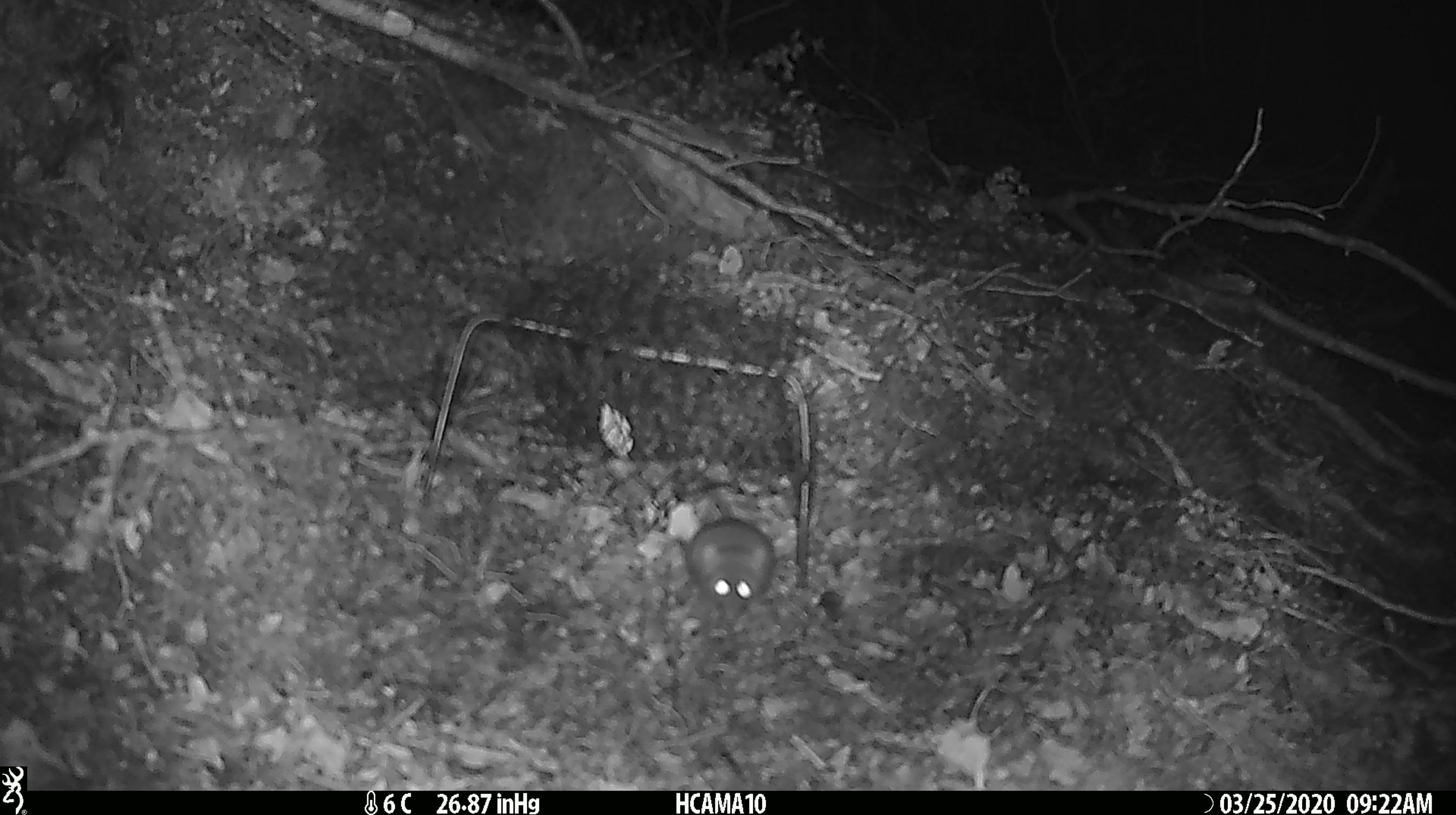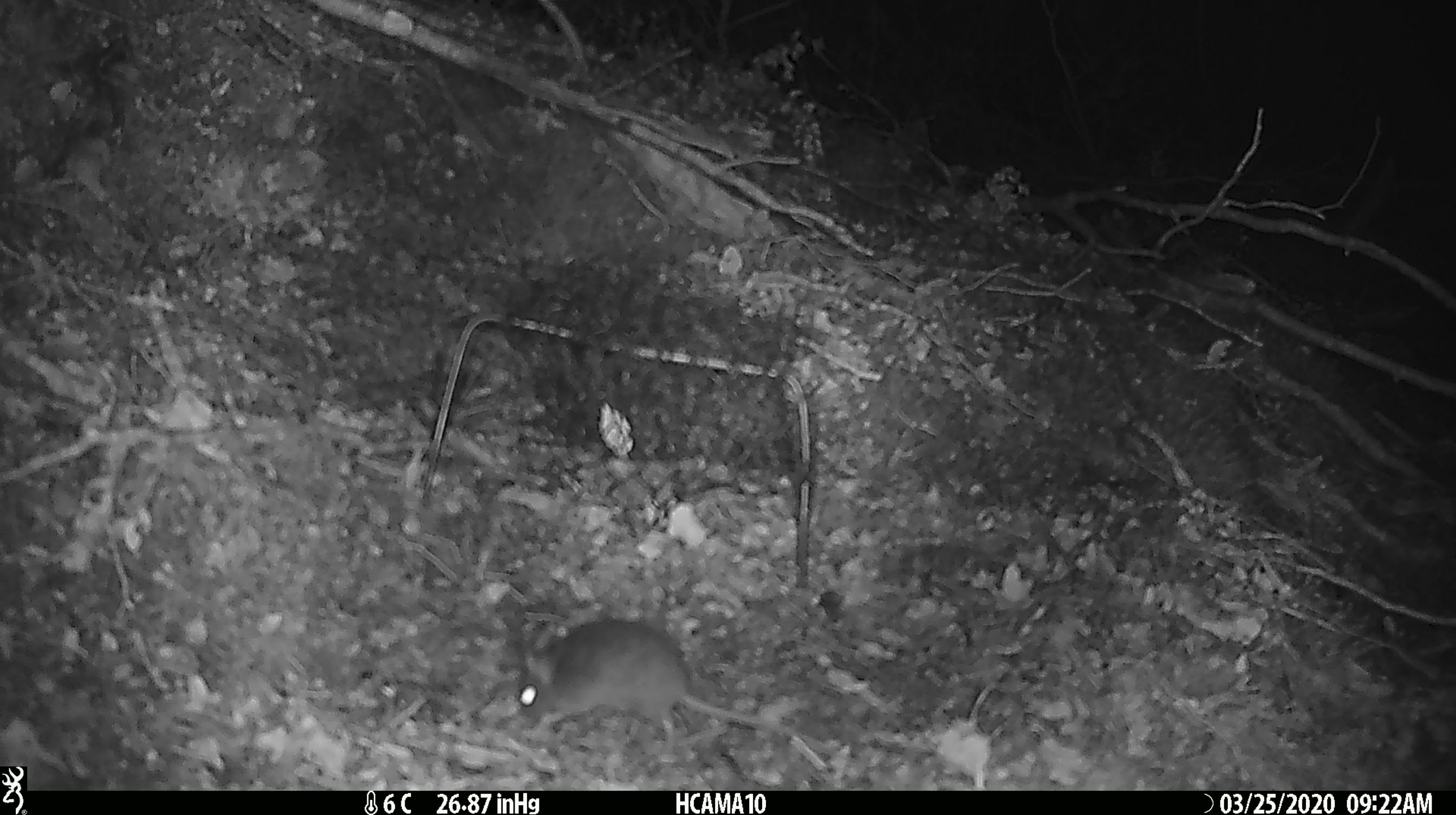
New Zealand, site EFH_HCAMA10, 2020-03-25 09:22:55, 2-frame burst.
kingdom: Animalia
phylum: Chordata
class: Mammalia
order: Rodentia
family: Muridae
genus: Mus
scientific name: Mus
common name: mouse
Mouse (Mus).